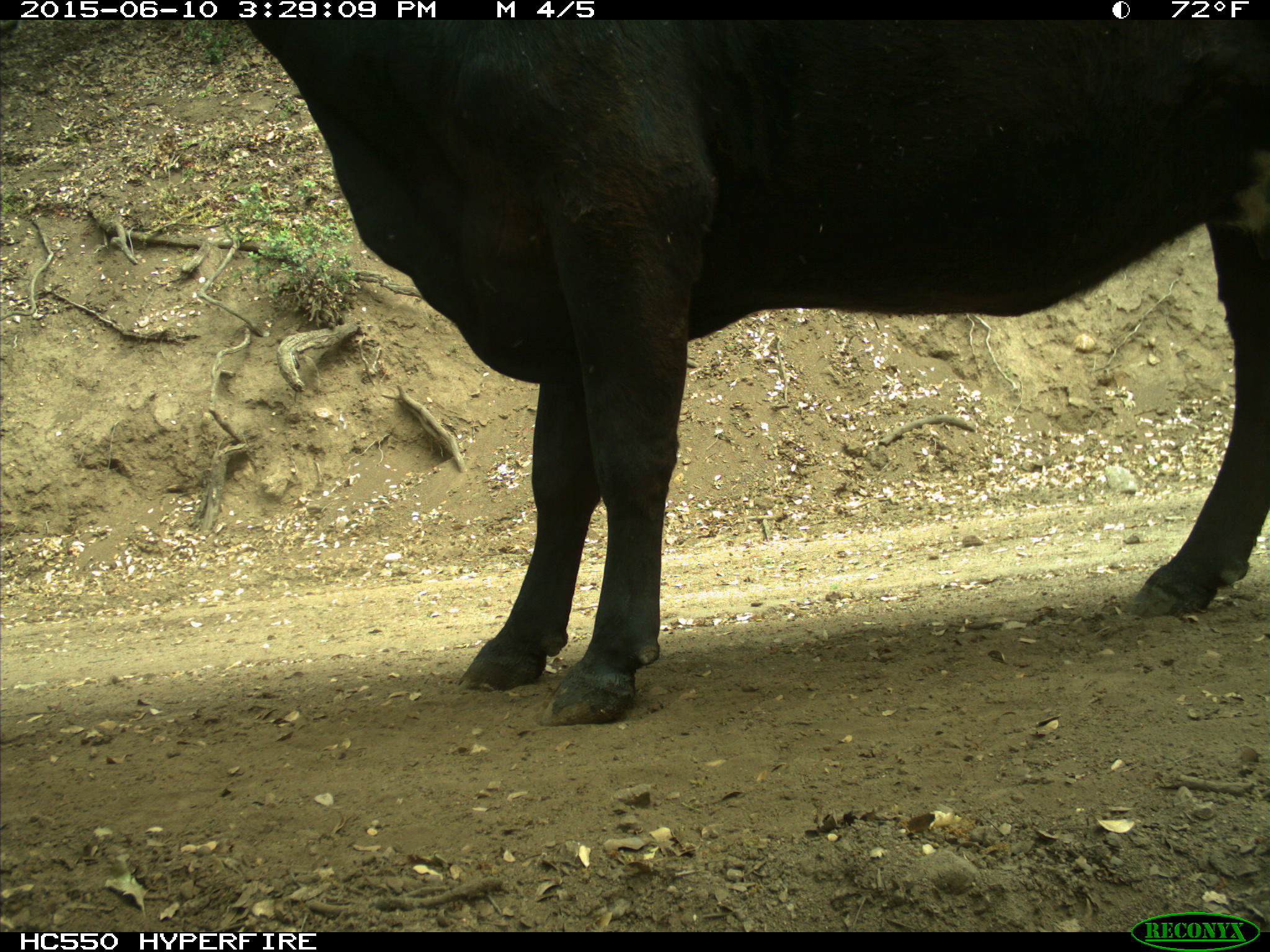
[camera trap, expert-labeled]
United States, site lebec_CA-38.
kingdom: Animalia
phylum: Chordata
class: Mammalia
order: Artiodactyla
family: Bovidae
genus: Bos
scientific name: Bos taurus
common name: domestic cow